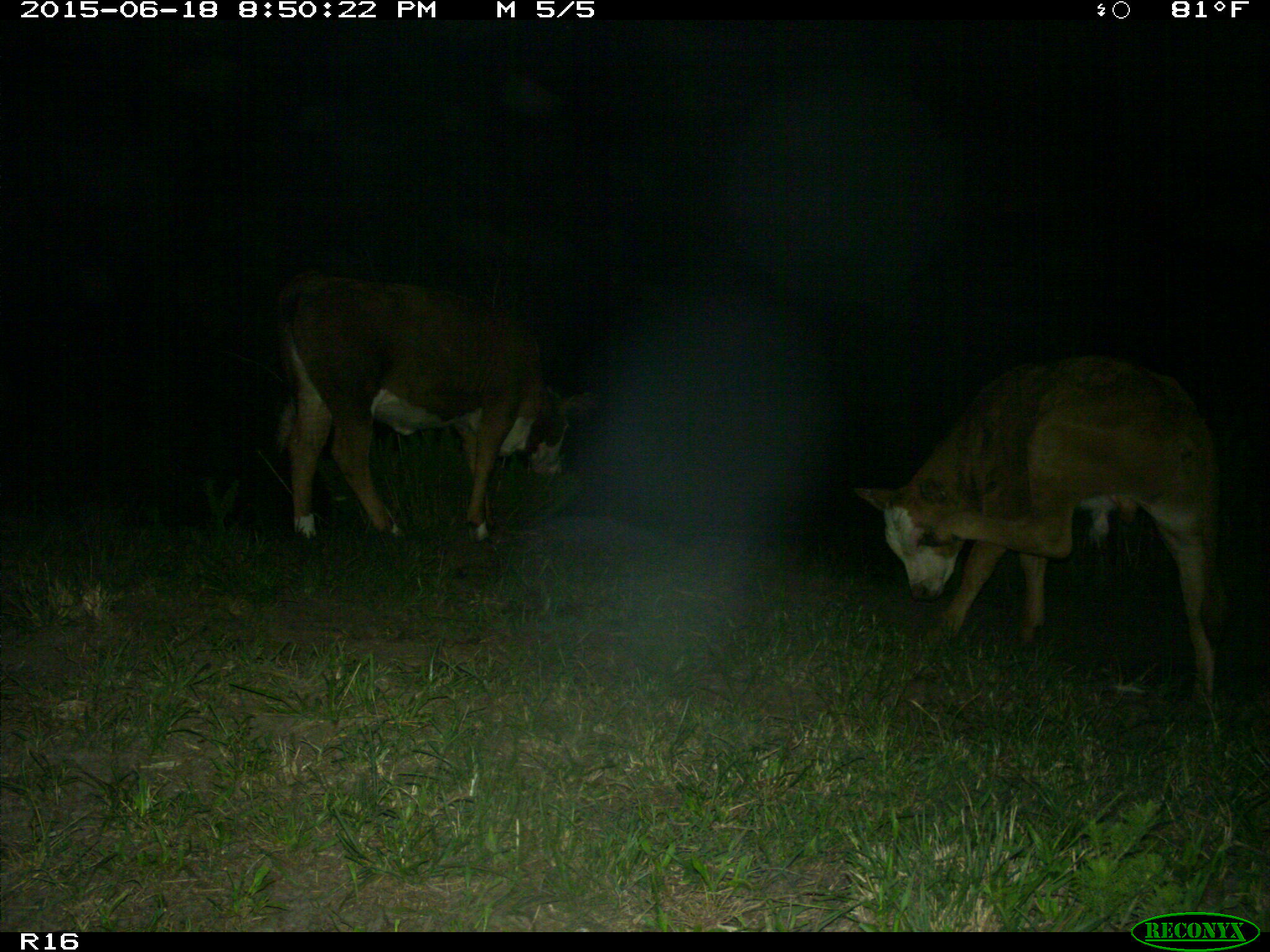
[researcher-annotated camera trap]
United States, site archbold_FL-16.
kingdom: Animalia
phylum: Chordata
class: Mammalia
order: Artiodactyla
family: Bovidae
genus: Bos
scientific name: Bos taurus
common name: domestic cow